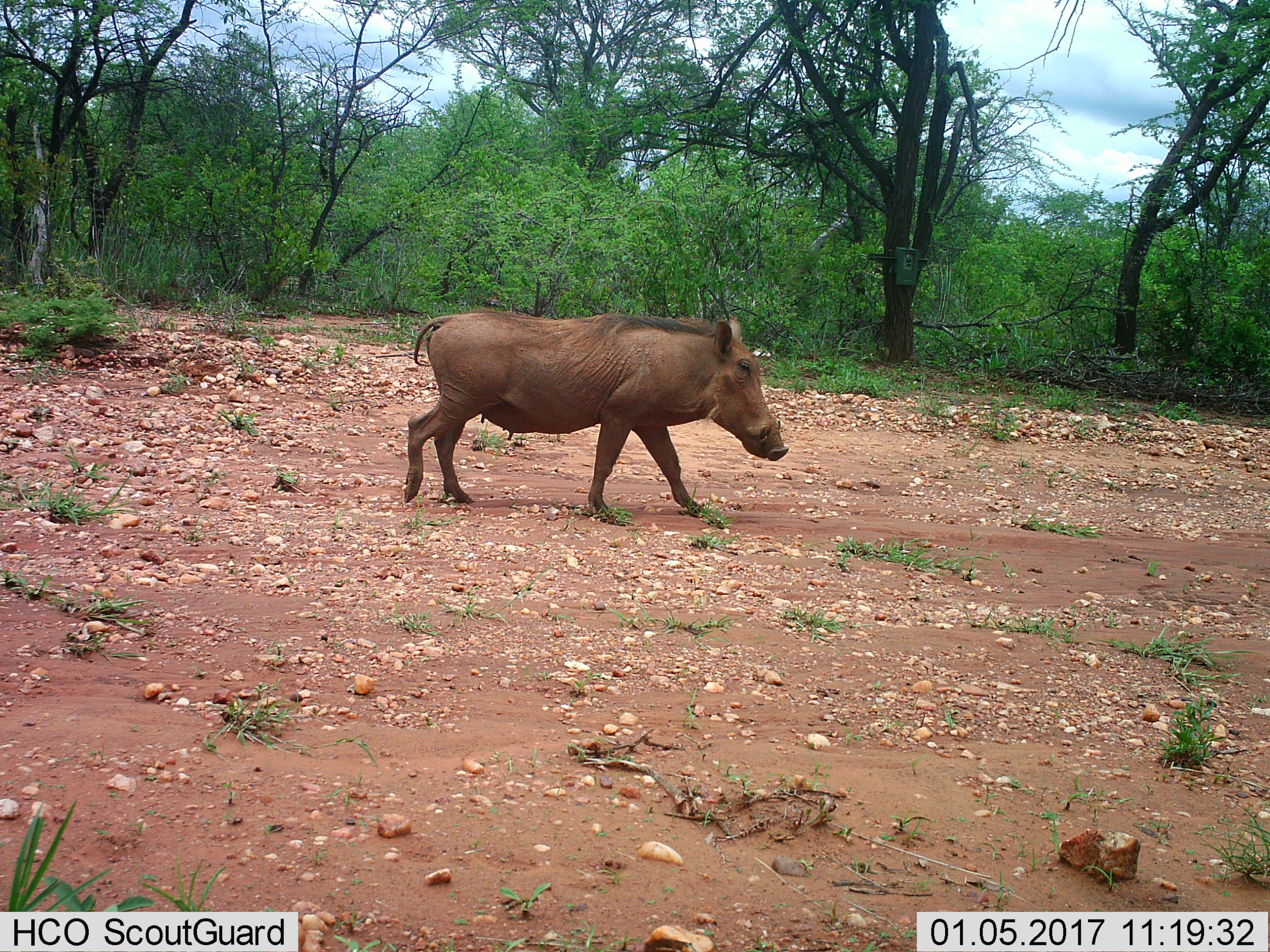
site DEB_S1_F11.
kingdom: Animalia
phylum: Chordata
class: Mammalia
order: Artiodactyla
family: Suidae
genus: Phacochoerus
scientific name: Phacochoerus africanus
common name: warthog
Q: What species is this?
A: Warthog (Phacochoerus africanus).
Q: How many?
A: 1.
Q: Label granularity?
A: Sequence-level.